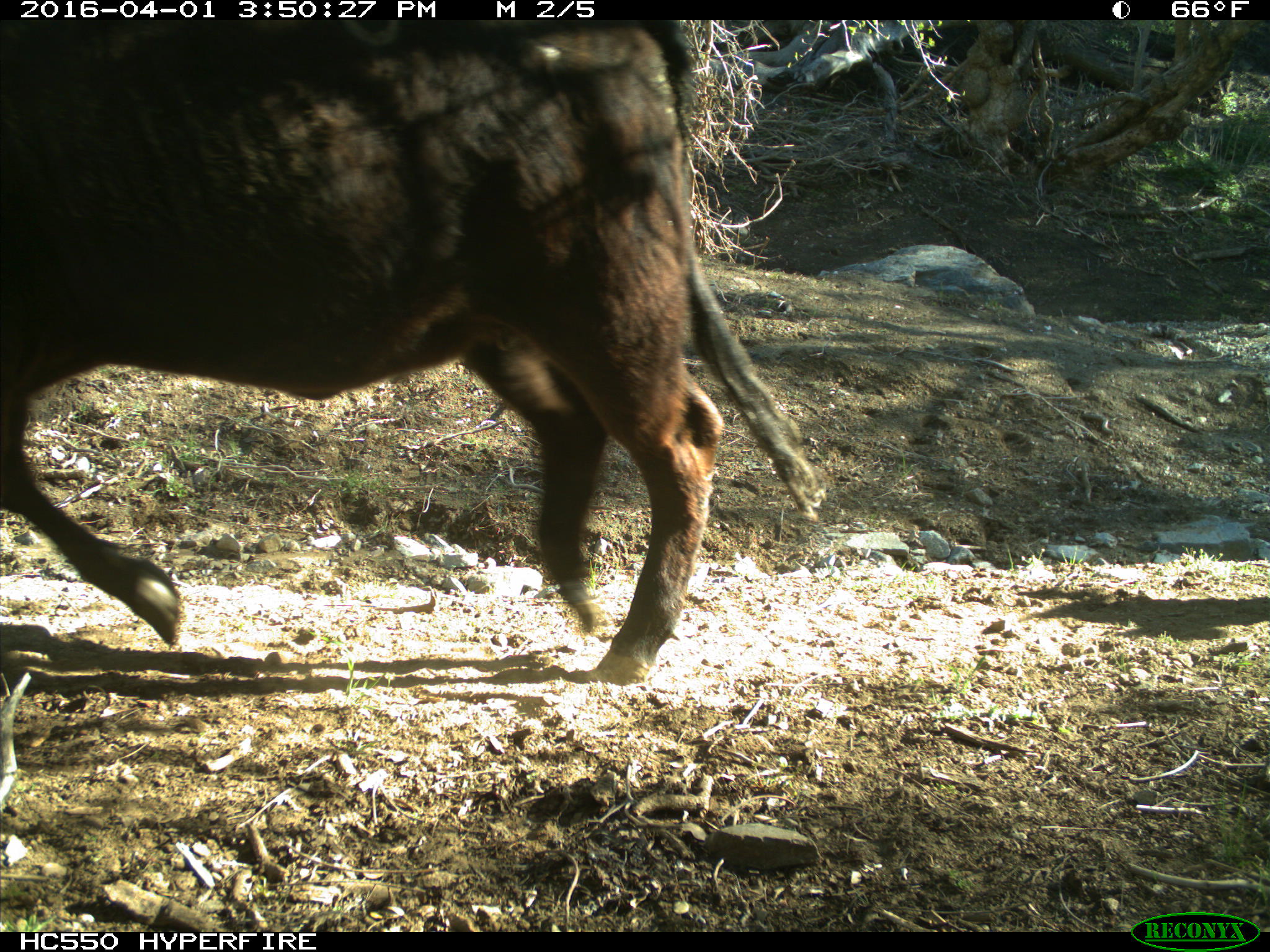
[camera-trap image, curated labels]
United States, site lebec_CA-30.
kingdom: Animalia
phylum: Chordata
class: Mammalia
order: Artiodactyla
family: Bovidae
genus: Bos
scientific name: Bos taurus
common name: domestic cow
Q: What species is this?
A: Bos taurus (domestic cow).